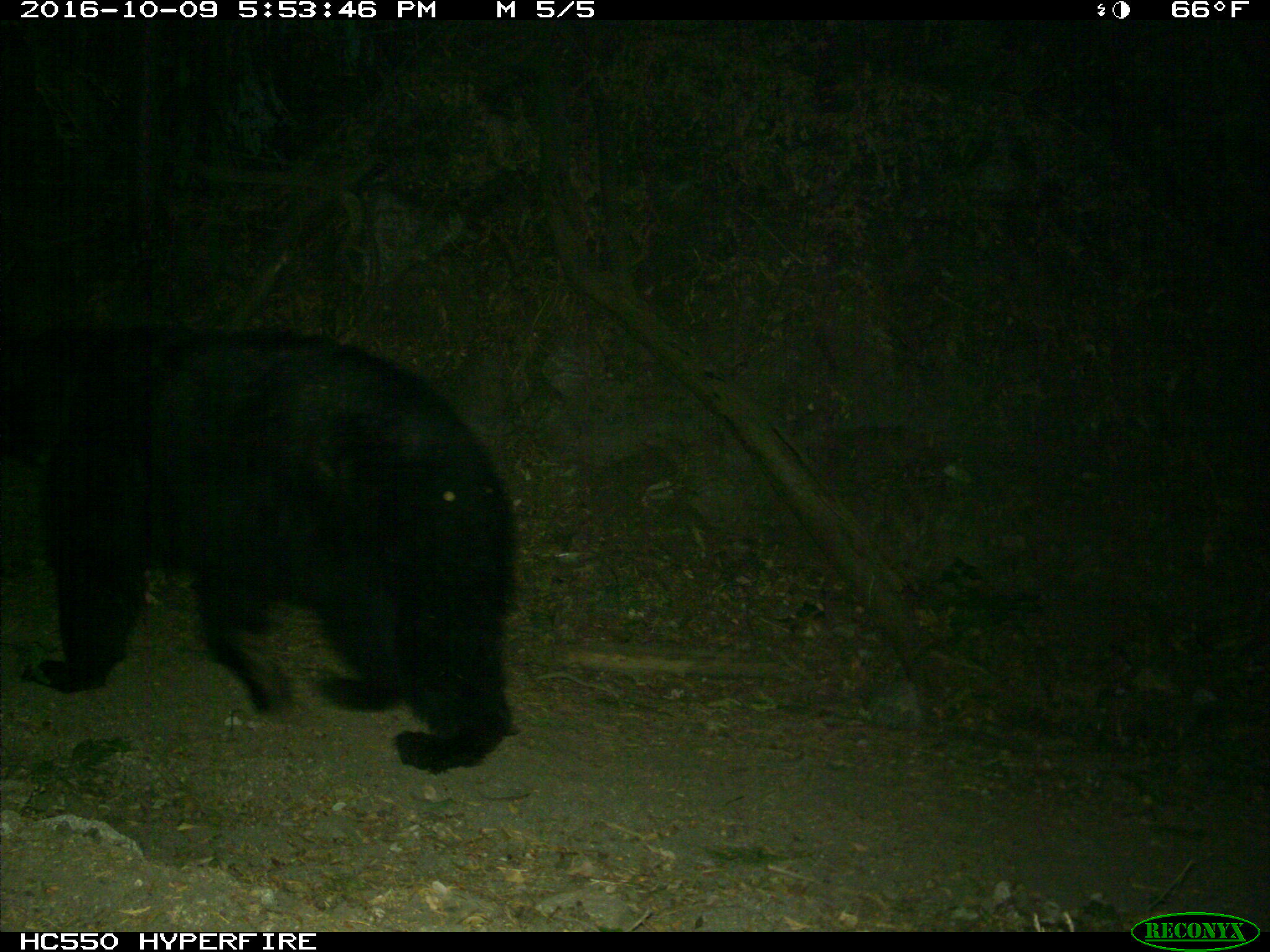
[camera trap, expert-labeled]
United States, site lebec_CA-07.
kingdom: Animalia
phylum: Chordata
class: Mammalia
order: Carnivora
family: Ursidae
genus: Ursus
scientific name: Ursus americanus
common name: american black bear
Ursus americanus (american black bear).